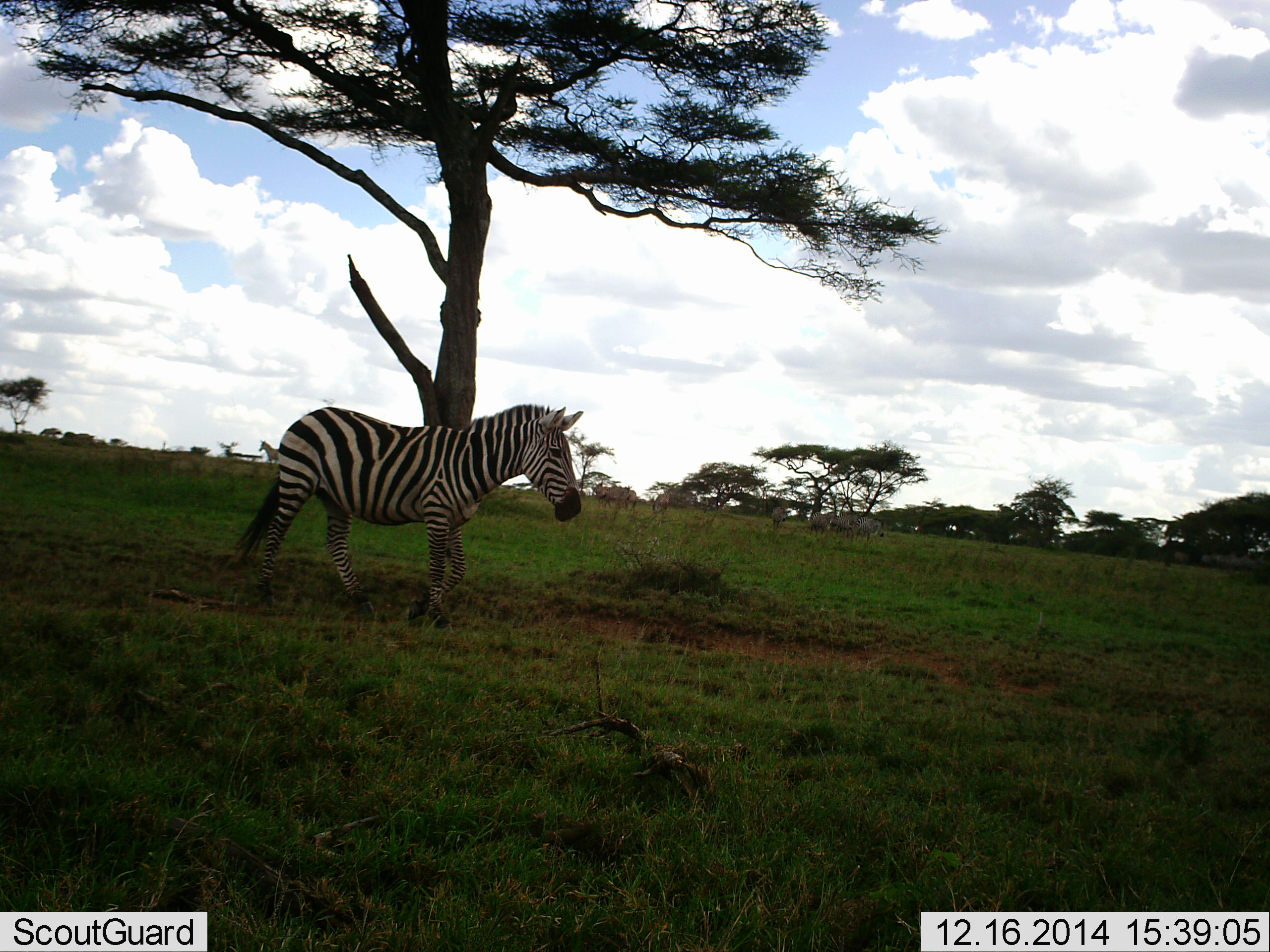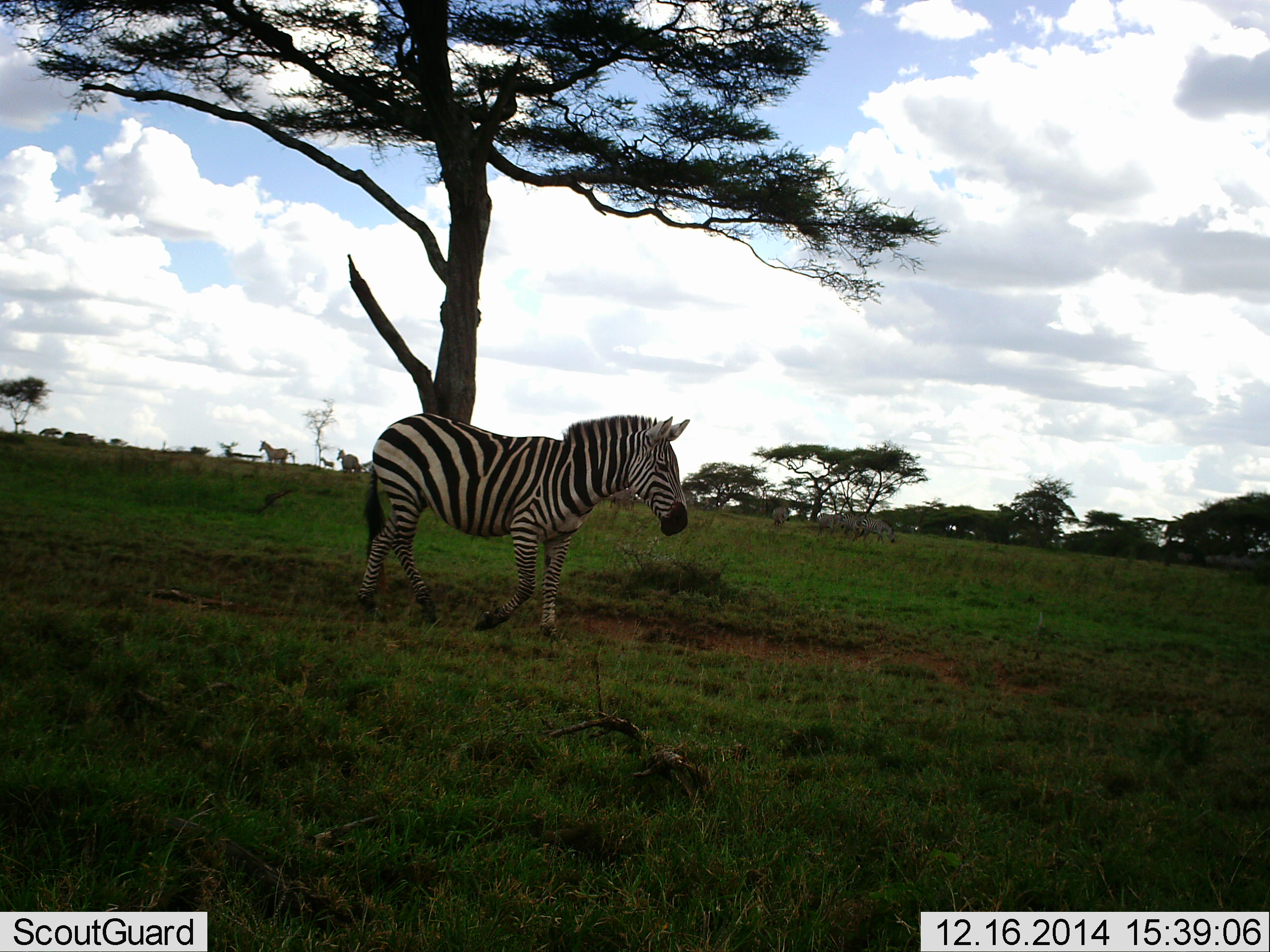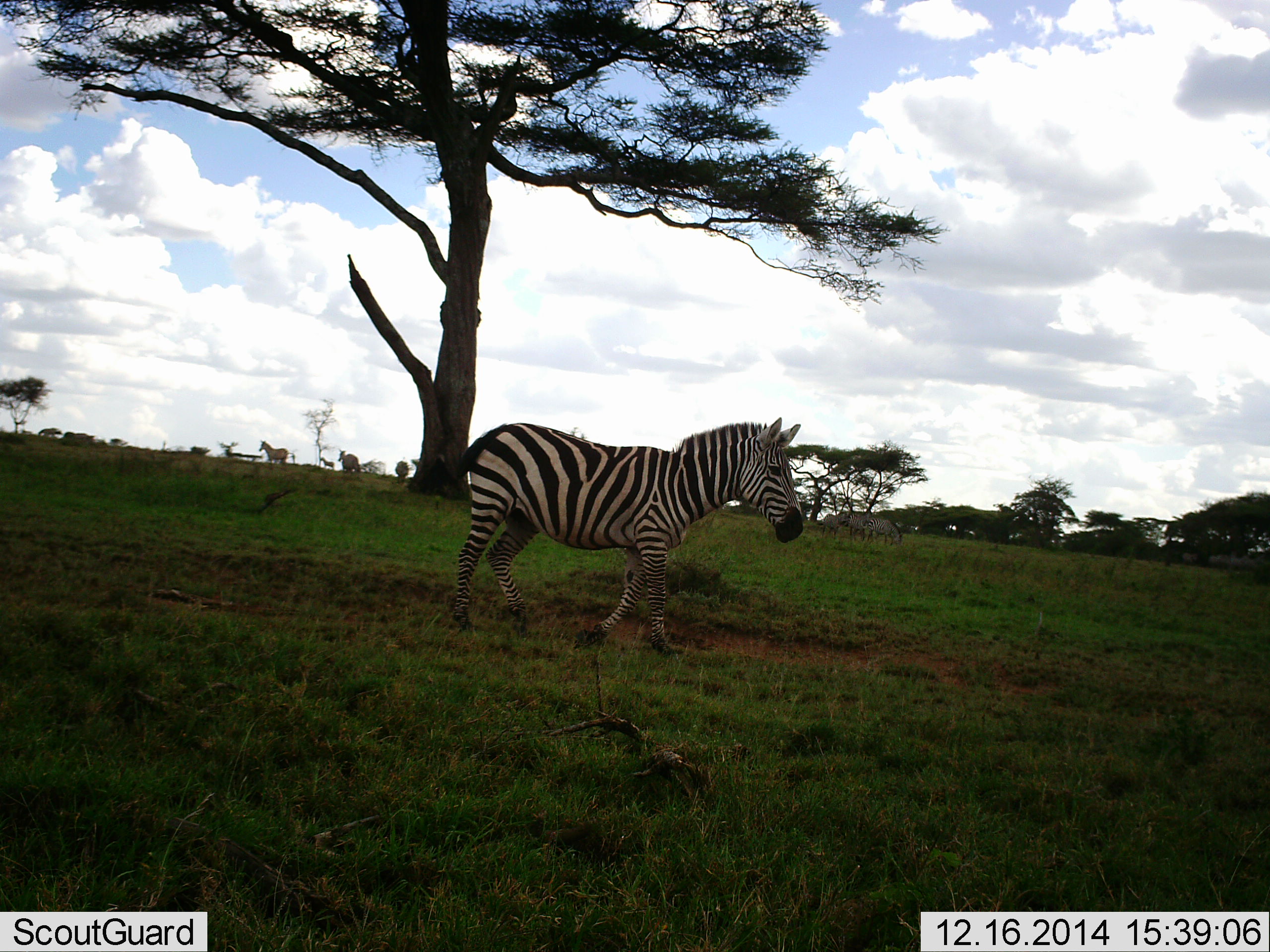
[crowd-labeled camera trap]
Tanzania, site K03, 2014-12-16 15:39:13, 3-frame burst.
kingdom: Animalia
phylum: Chordata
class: Mammalia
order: Perissodactyla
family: Equidae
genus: Equus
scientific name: Equus quagga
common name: plains zebra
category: zebra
Zebra (plains zebra) (Equus quagga), count 1. Behavior (volunteer vote fractions): standing 30%, resting 0%, moving 100%, interacting 0%. Young present (vote fraction): 0%. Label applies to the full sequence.